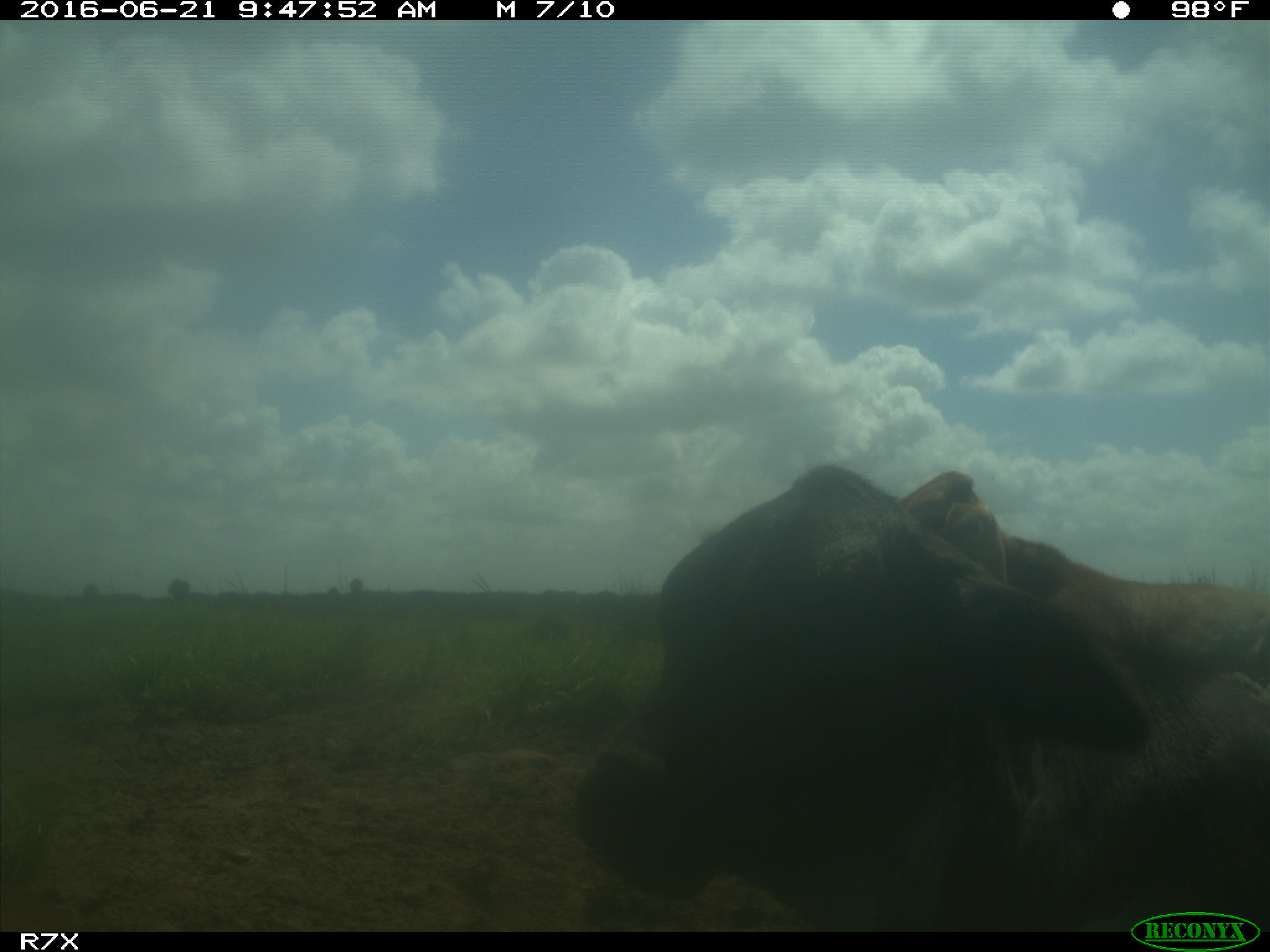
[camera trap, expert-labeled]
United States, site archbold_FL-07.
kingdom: Animalia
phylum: Chordata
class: Mammalia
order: Artiodactyla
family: Bovidae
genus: Bos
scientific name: Bos taurus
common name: domestic cow